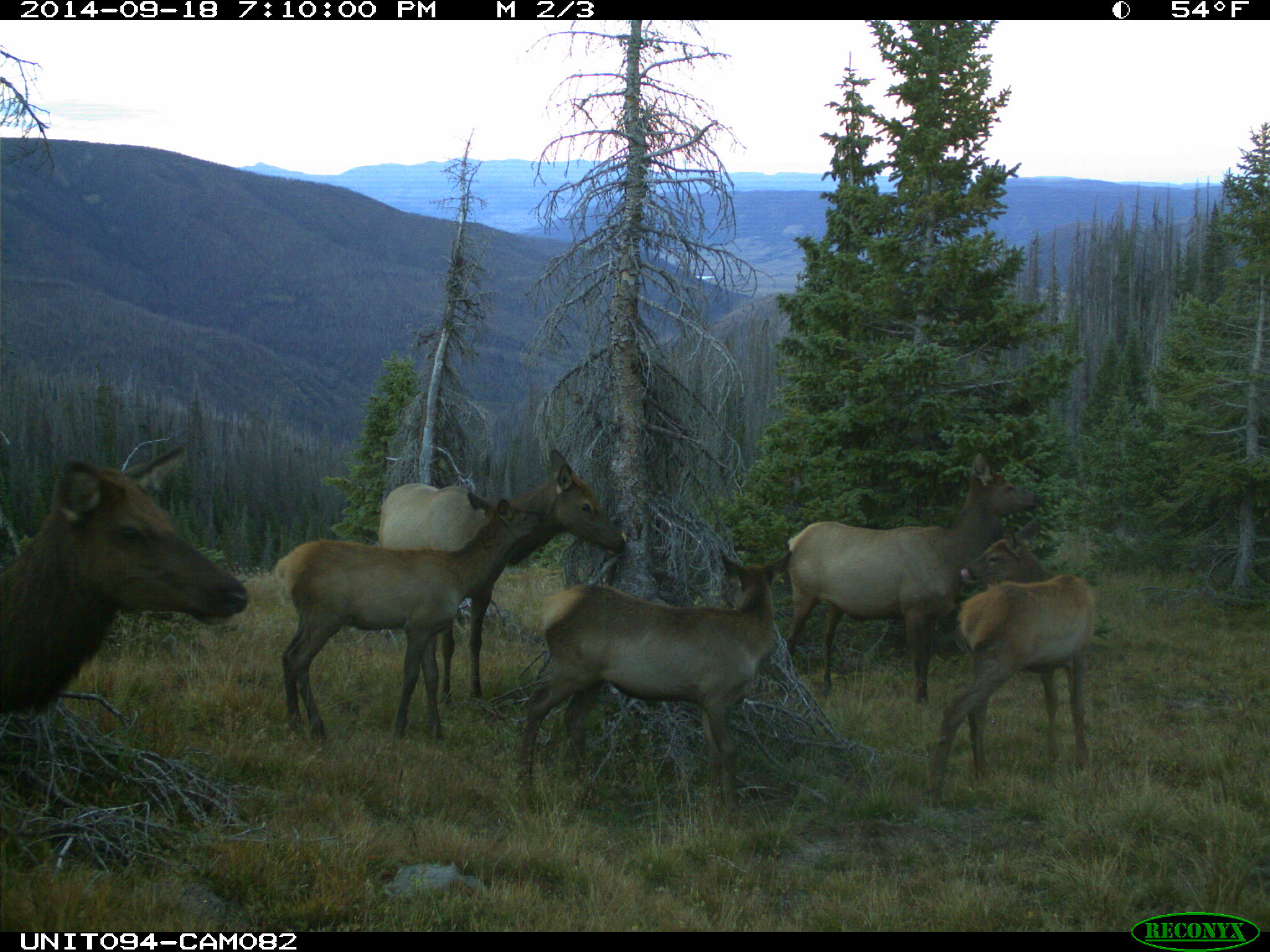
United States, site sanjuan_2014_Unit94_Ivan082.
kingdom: Animalia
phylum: Chordata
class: Mammalia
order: Artiodactyla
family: Cervidae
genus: Cervus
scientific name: Cervus elaphus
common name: red deer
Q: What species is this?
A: Cervus elaphus (red deer).